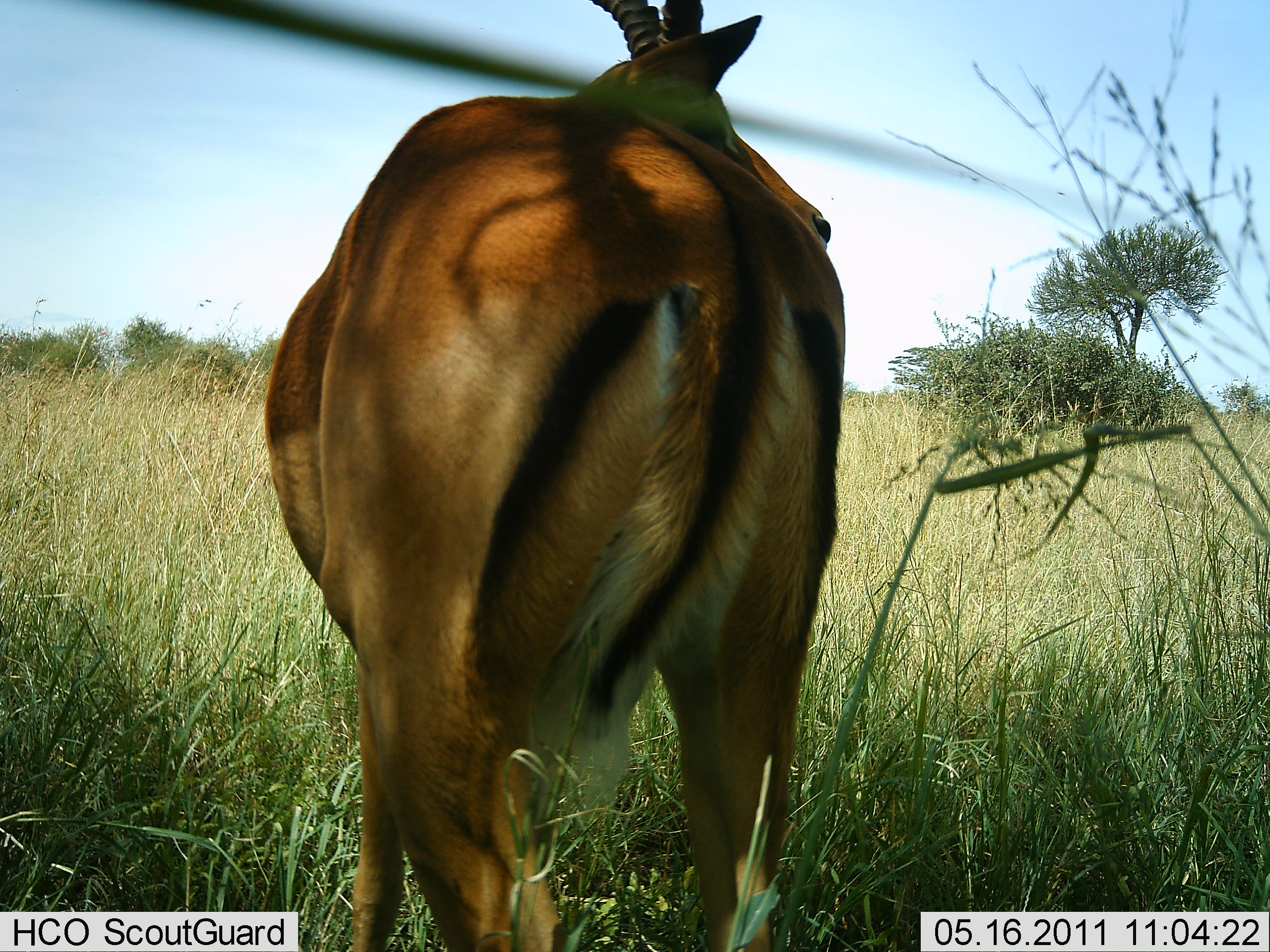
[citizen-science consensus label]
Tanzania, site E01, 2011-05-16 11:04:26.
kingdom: Animalia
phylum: Chordata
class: Mammalia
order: Artiodactyla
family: Bovidae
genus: Aepyceros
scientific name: Aepyceros melampus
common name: impala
Impala (Aepyceros melampus), count 1. Behavior (volunteer vote fractions): standing 92%, resting 0%, moving 8%, interacting 0%. Young present (vote fraction): 0%. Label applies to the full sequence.